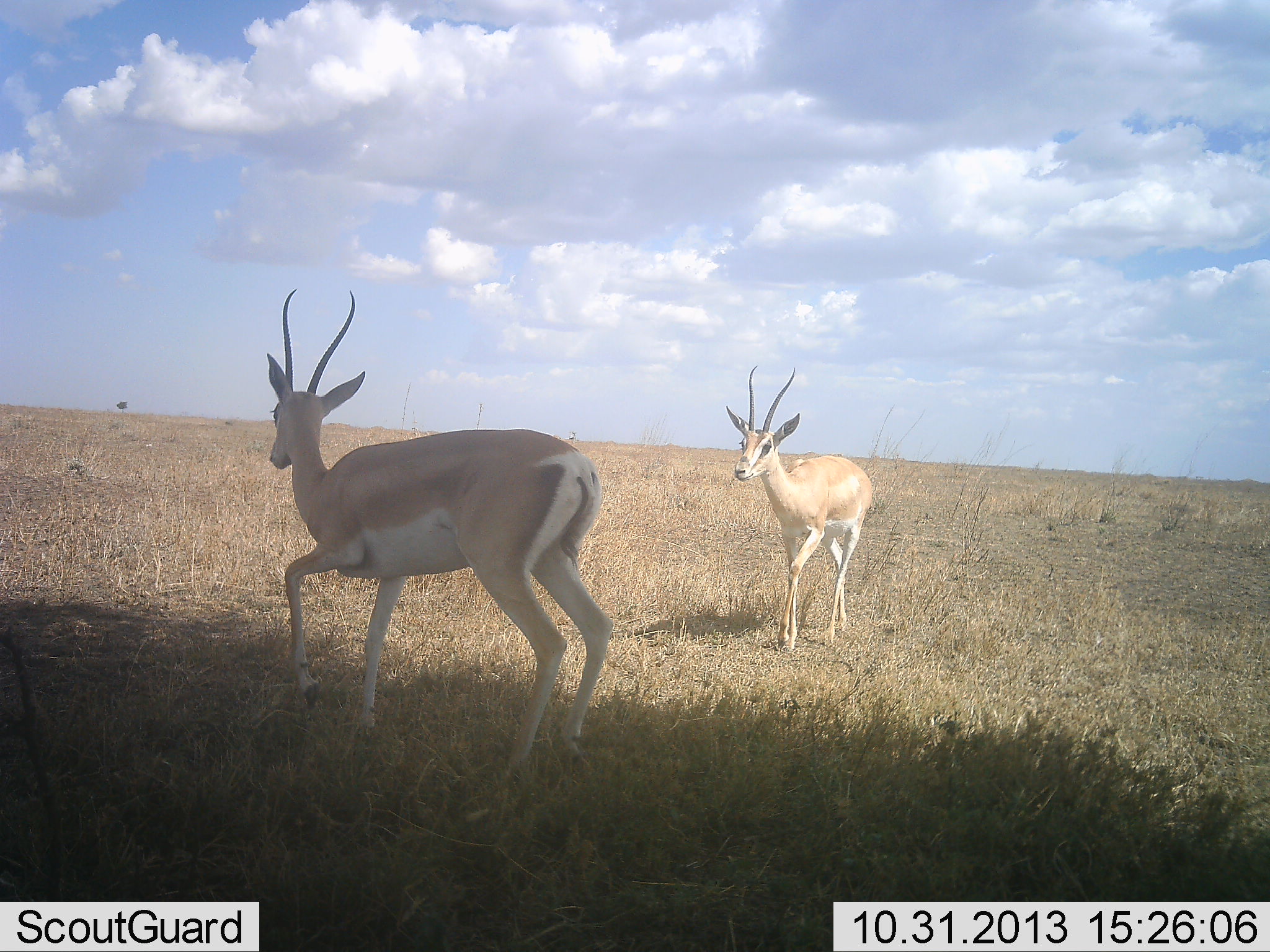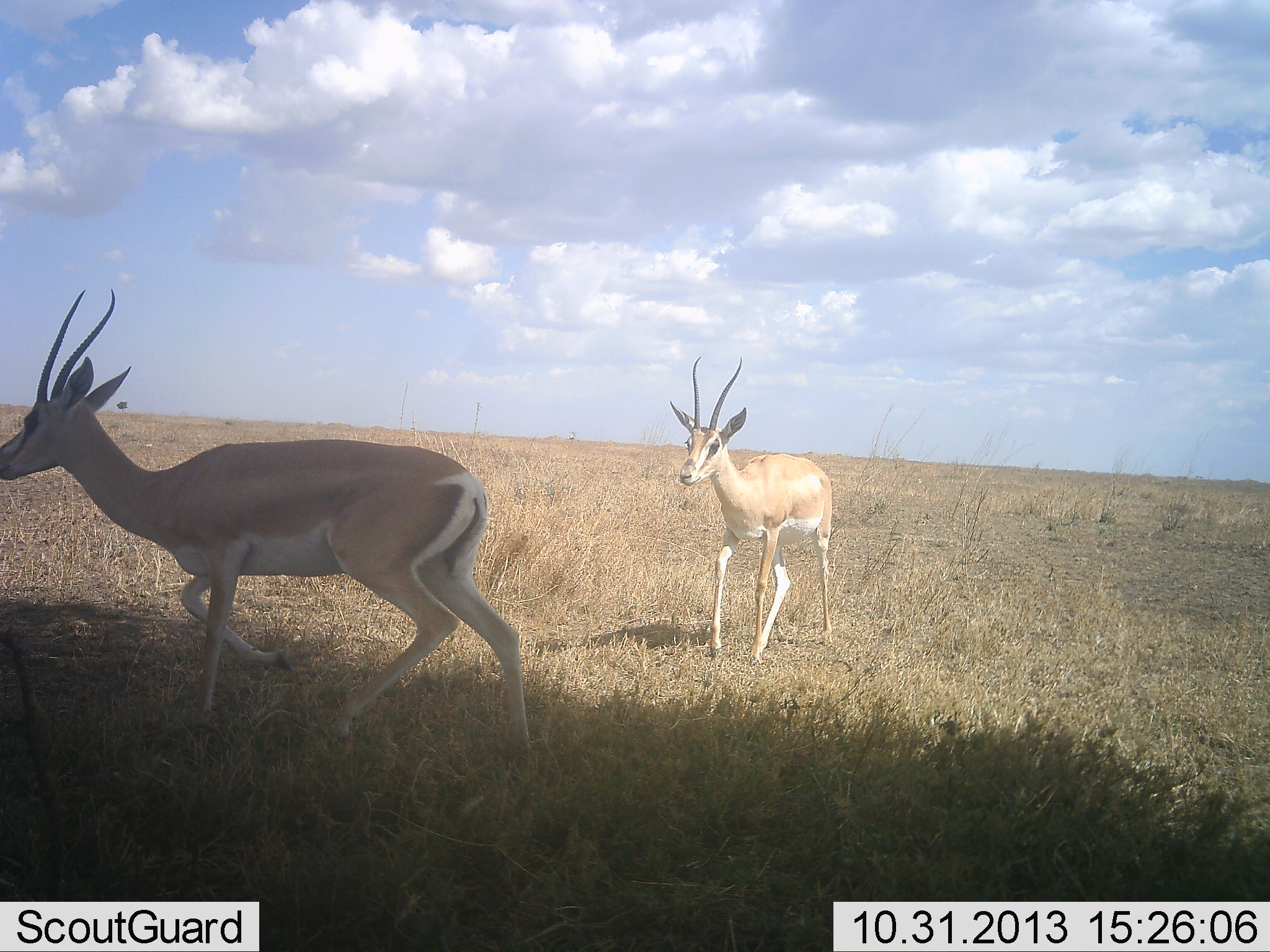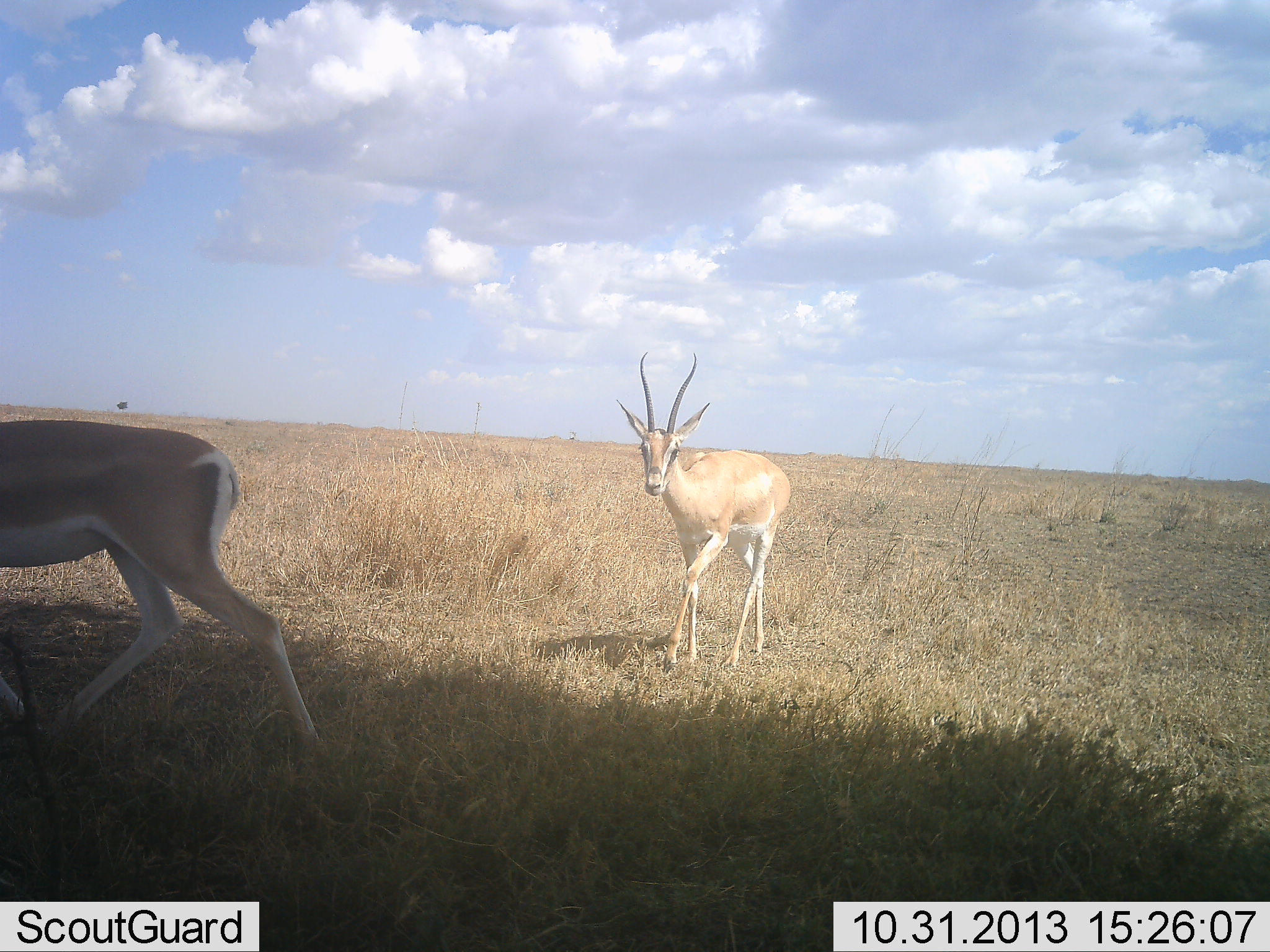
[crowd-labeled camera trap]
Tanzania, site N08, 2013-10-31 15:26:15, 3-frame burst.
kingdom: Animalia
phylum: Chordata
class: Mammalia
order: Artiodactyla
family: Bovidae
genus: Nanger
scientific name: Nanger granti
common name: grant's gazelle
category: gazellegrants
Gazellegrants (grant's gazelle) (Nanger granti), count 2. Behavior (volunteer vote fractions): standing 15%, resting 0%, moving 88%, interacting 4%. Young present (vote fraction): 0%. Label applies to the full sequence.